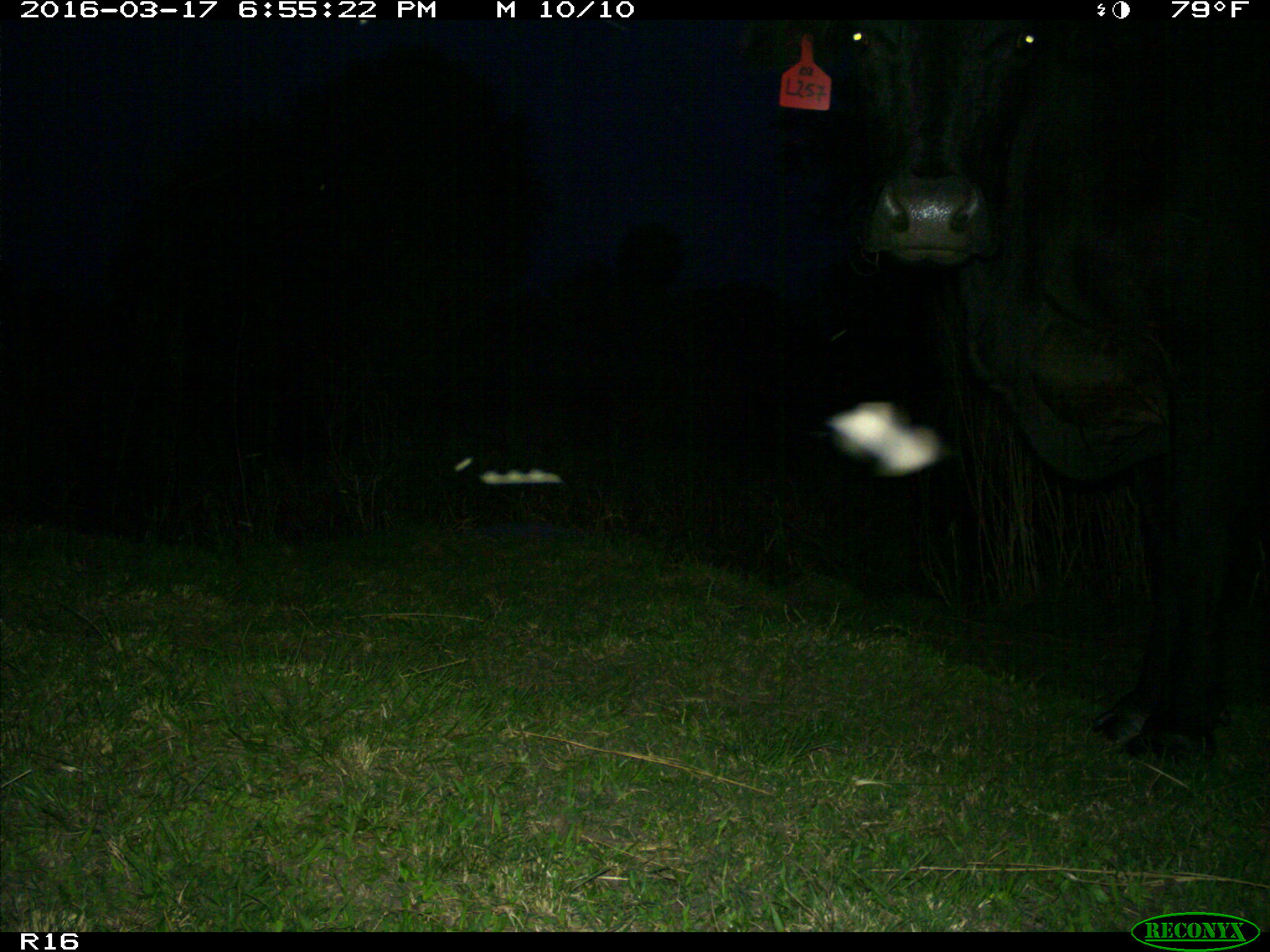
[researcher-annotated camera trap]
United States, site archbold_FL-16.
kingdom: Animalia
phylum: Chordata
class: Mammalia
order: Artiodactyla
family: Bovidae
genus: Bos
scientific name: Bos taurus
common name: domestic cow